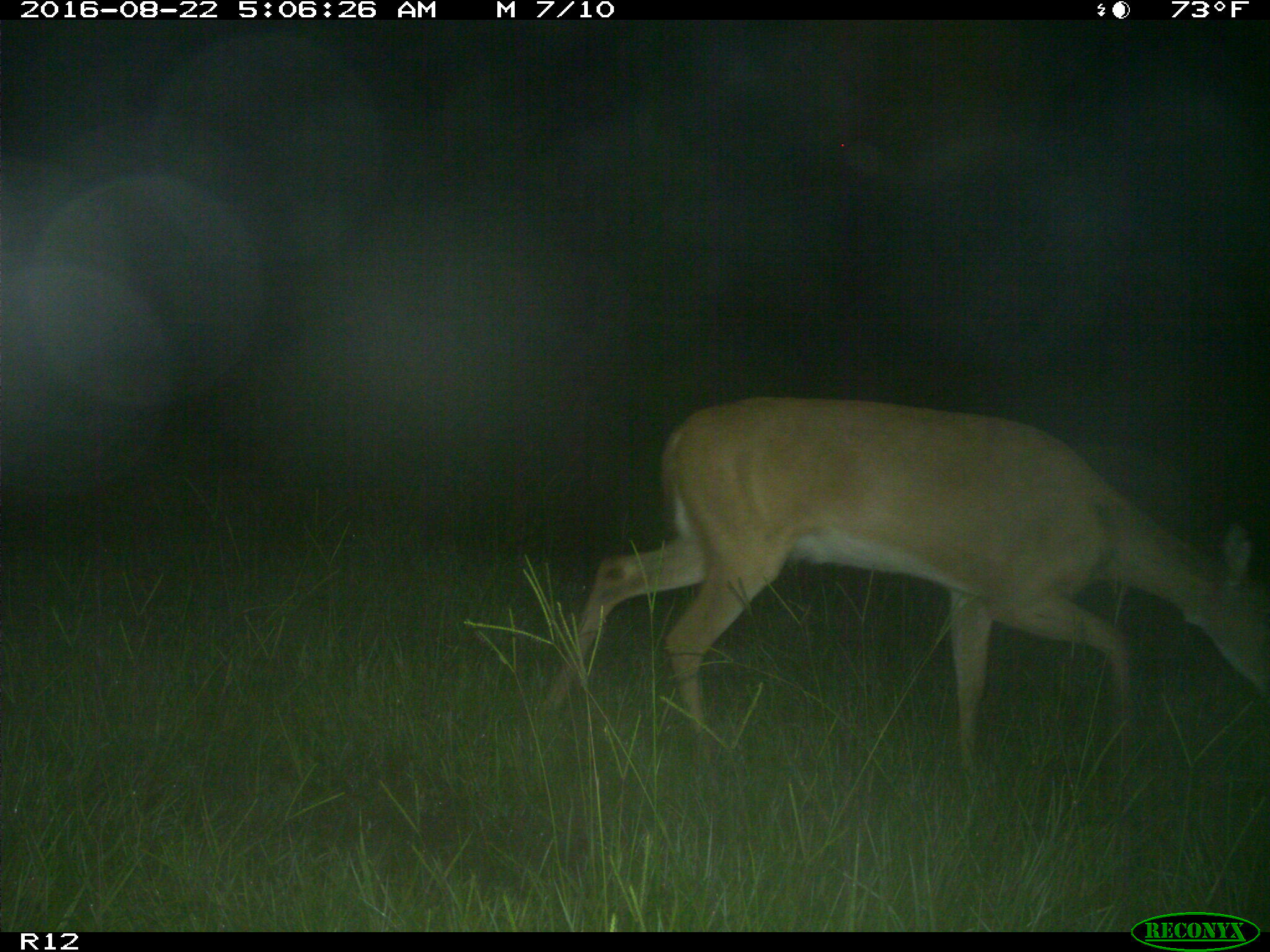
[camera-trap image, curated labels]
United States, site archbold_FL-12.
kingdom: Animalia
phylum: Chordata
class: Mammalia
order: Artiodactyla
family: Cervidae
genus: Odocoileus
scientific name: Odocoileus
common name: deer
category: unidentified deer